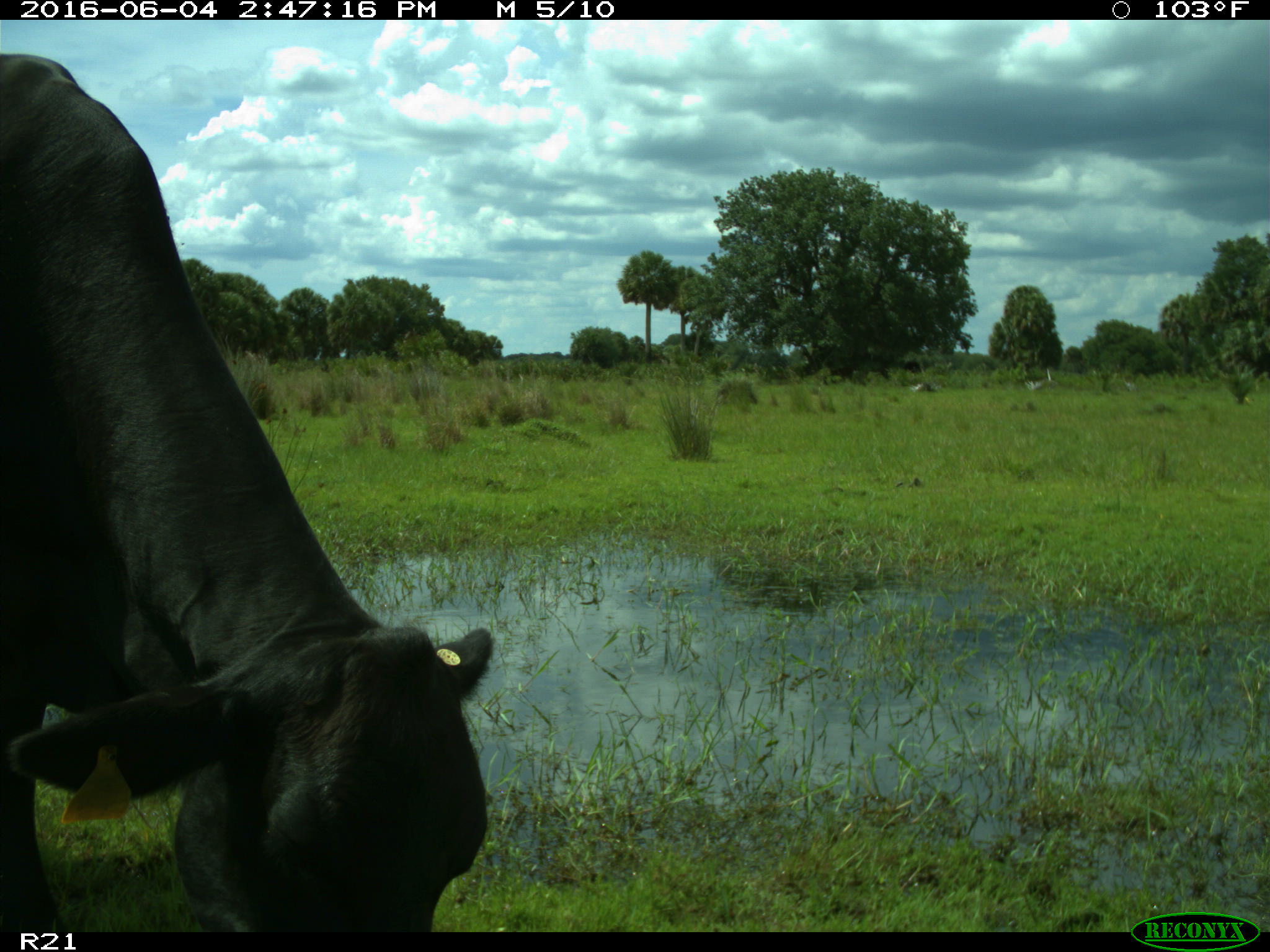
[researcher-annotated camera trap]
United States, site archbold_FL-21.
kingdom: Animalia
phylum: Chordata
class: Mammalia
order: Artiodactyla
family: Bovidae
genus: Bos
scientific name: Bos taurus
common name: domestic cow